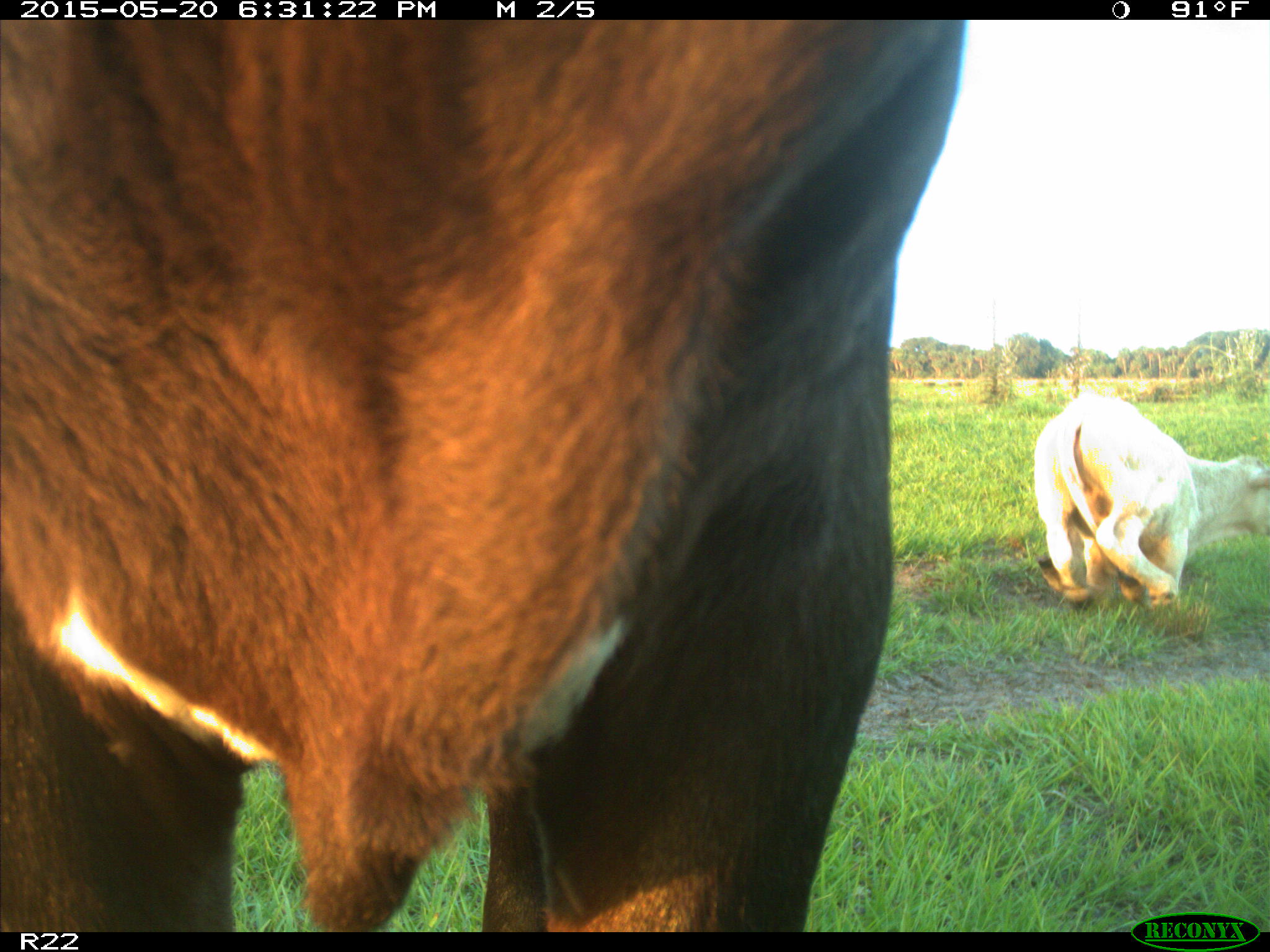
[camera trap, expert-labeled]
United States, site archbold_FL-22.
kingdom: Animalia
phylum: Chordata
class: Mammalia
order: Artiodactyla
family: Bovidae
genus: Bos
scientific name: Bos taurus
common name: domestic cow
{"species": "Bos taurus (domestic cow)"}